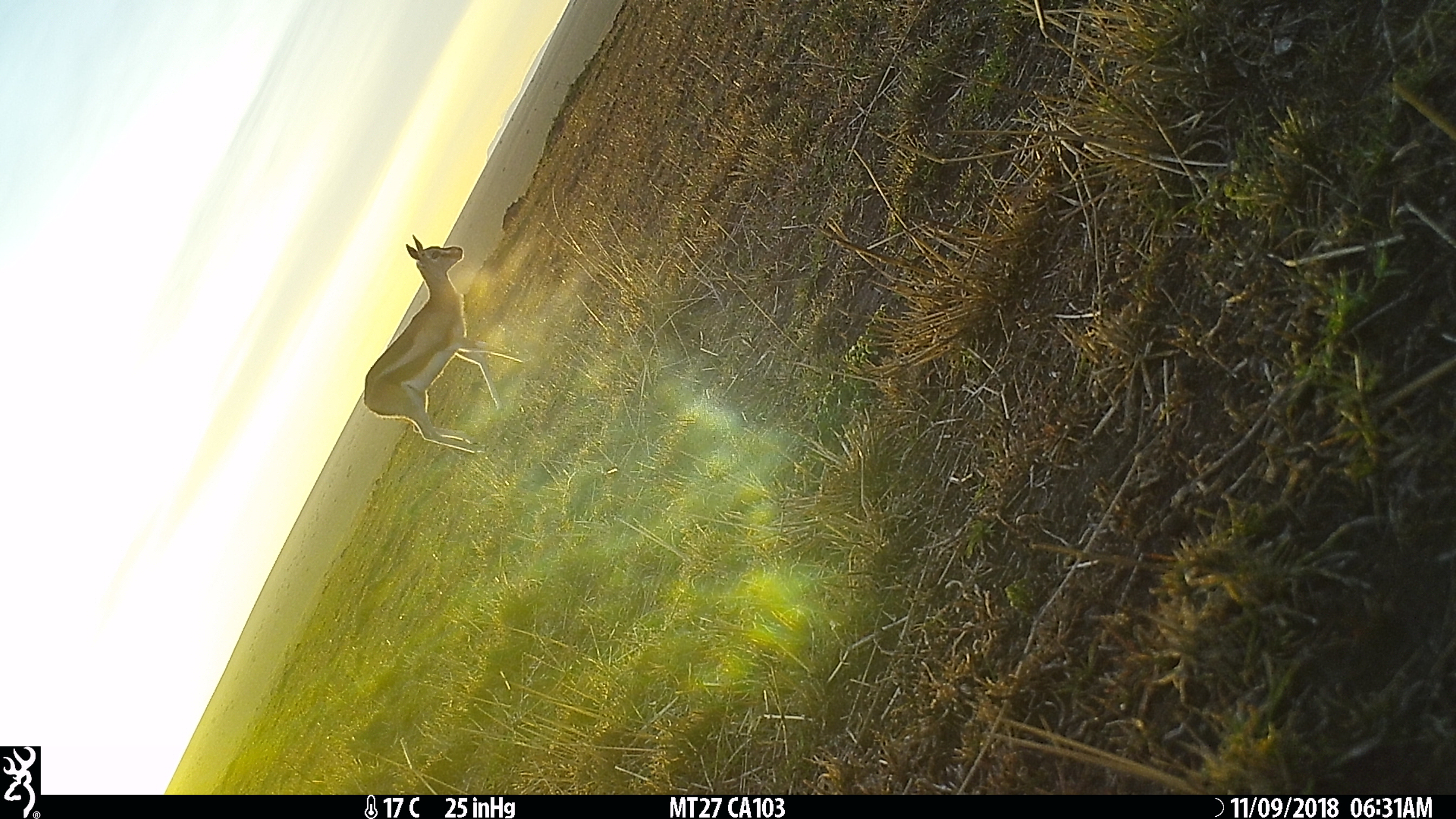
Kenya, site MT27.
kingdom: Animalia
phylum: Chordata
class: Mammalia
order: Artiodactyla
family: Bovidae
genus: Eudorcas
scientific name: Eudorcas thomsonii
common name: thomon's gazelle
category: gazelle thomsons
Gazelle thomsons (thomon's gazelle) (Eudorcas thomsonii).